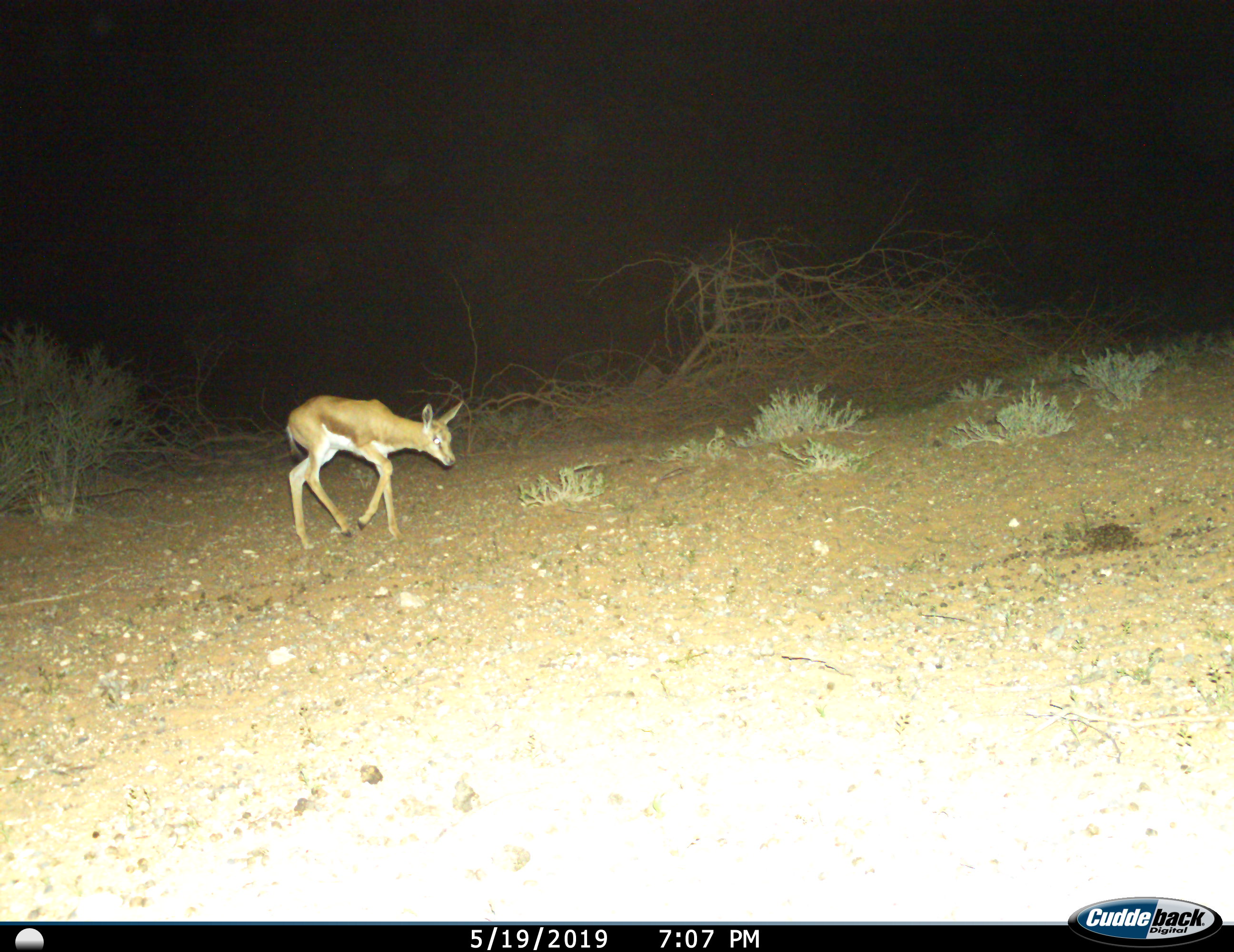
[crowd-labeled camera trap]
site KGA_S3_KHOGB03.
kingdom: Animalia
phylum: Chordata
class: Mammalia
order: Artiodactyla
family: Bovidae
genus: Antidorcas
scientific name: Antidorcas marsupialis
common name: springbok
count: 1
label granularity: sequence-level